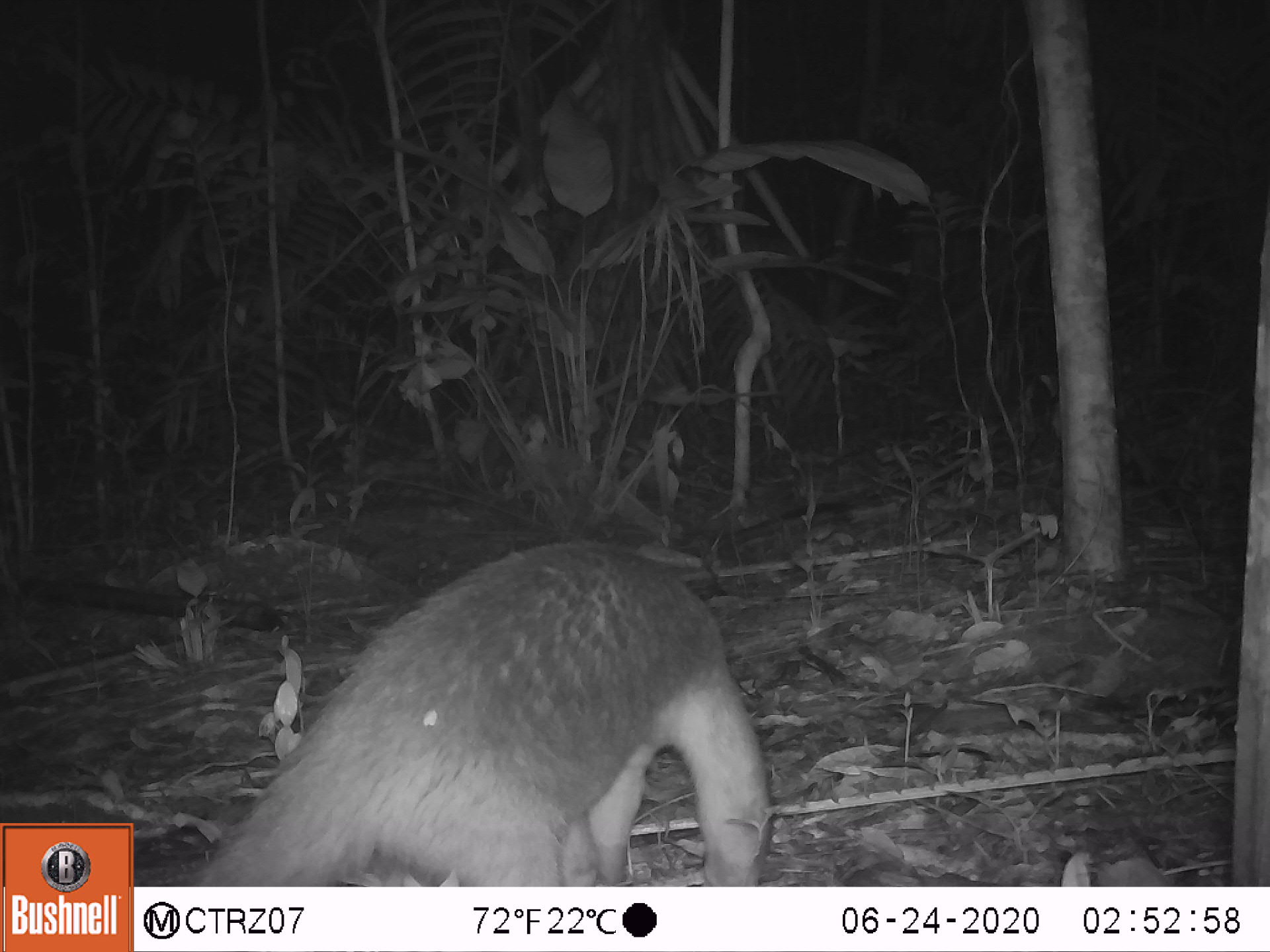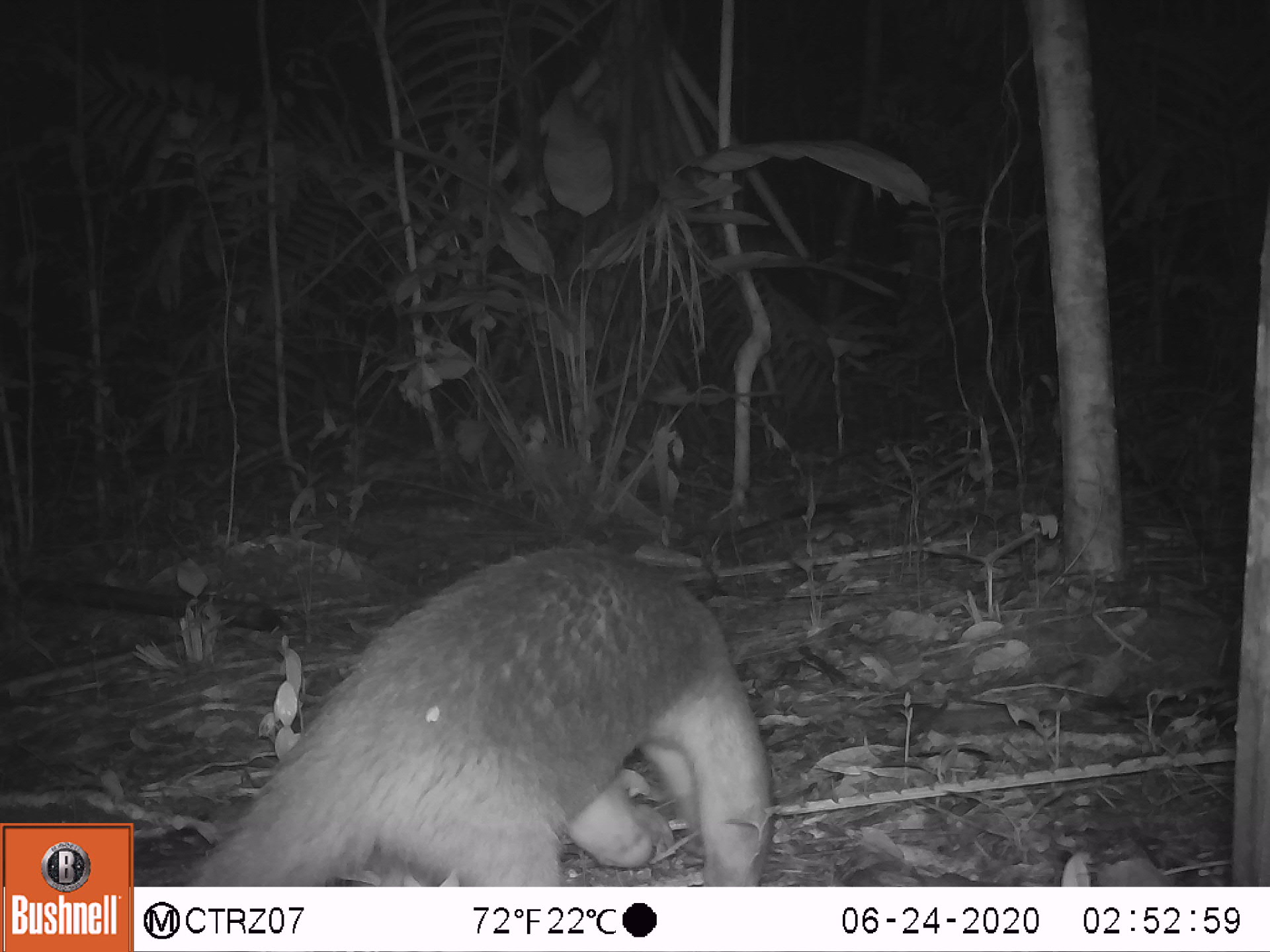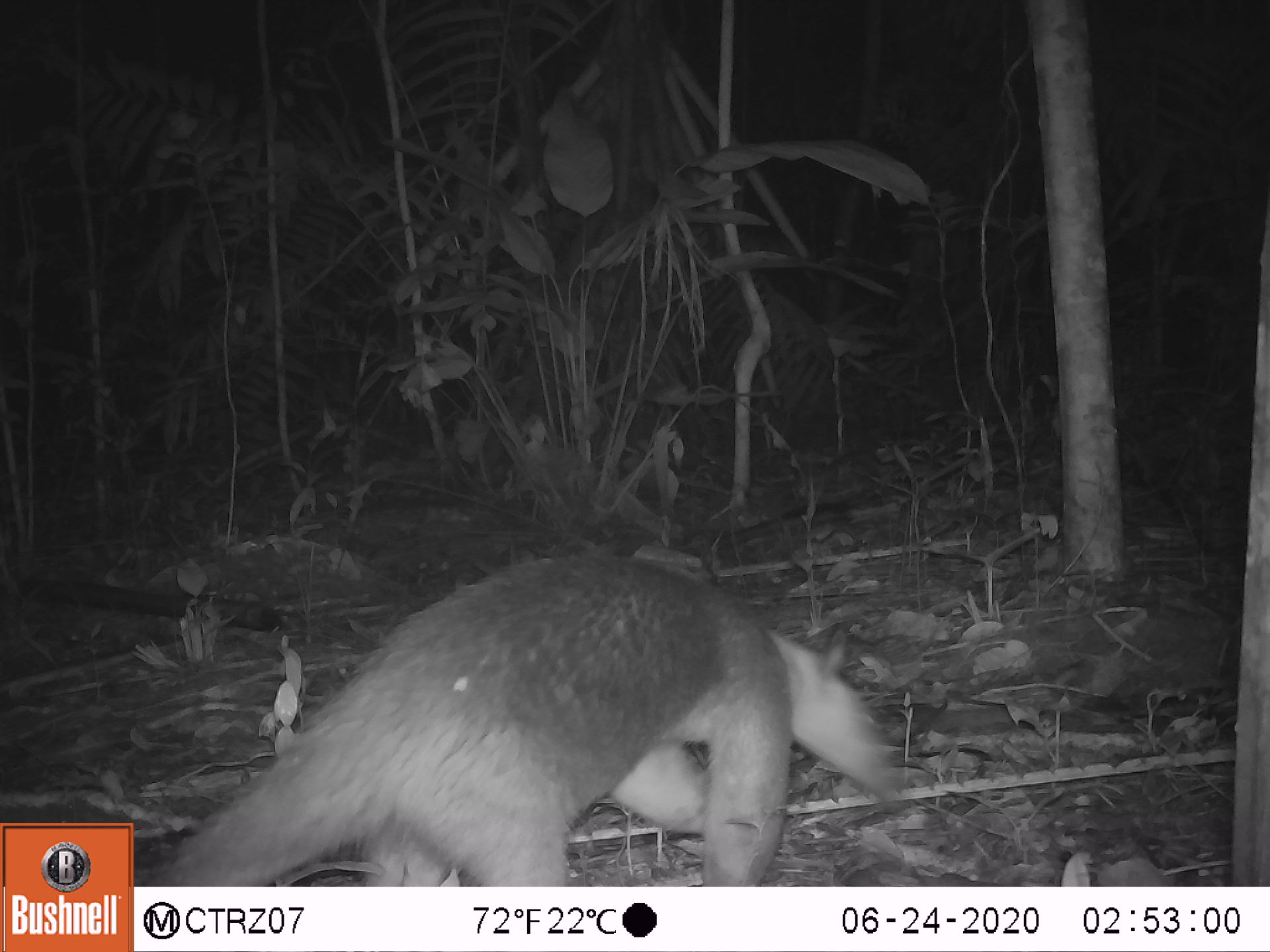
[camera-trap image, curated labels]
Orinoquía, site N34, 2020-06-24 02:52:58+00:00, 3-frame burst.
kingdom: Animalia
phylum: Chordata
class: Mammalia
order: Pilosa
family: Myrmecophagidae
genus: Tamandua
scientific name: Tamandua tetradactyla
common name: southern tamandua